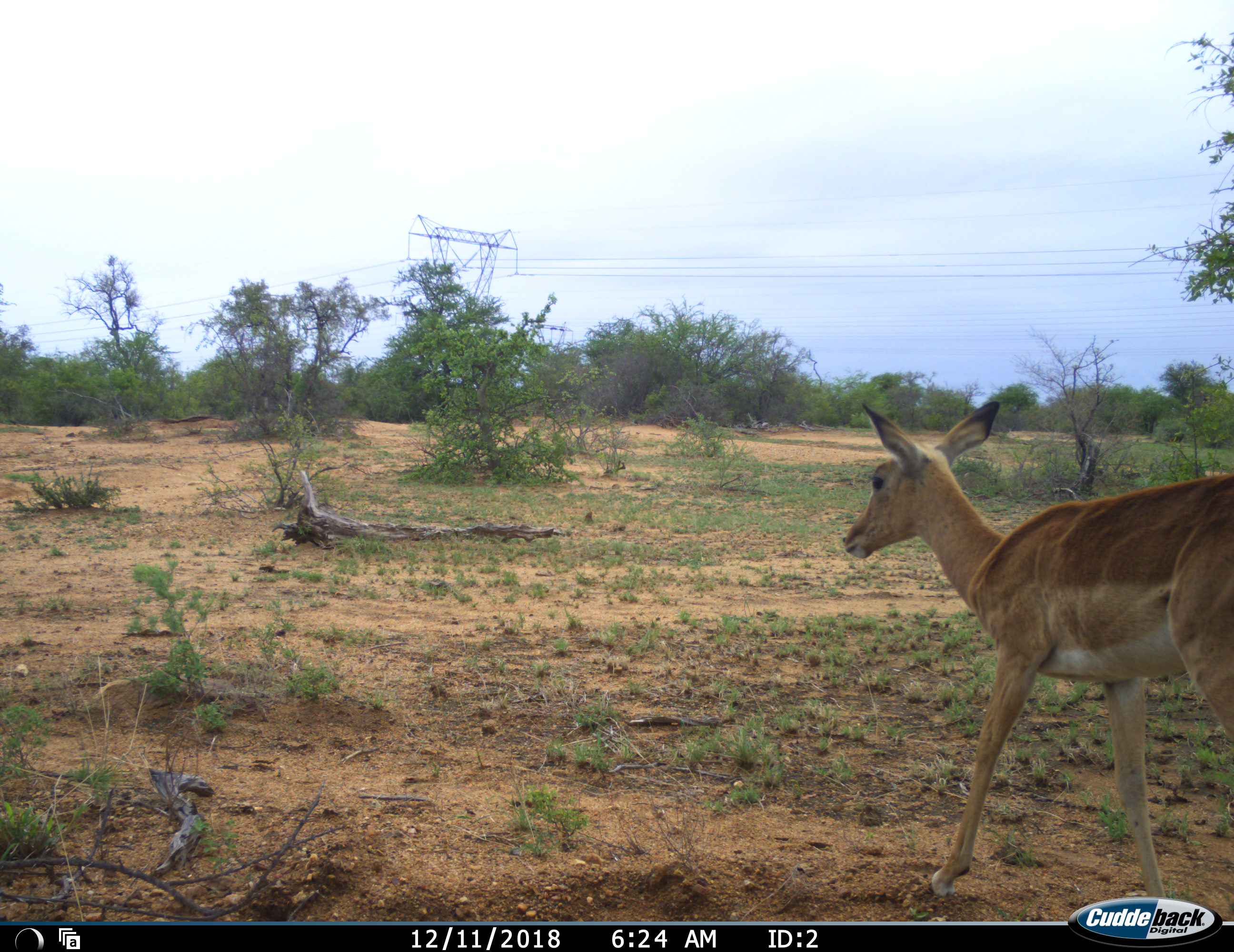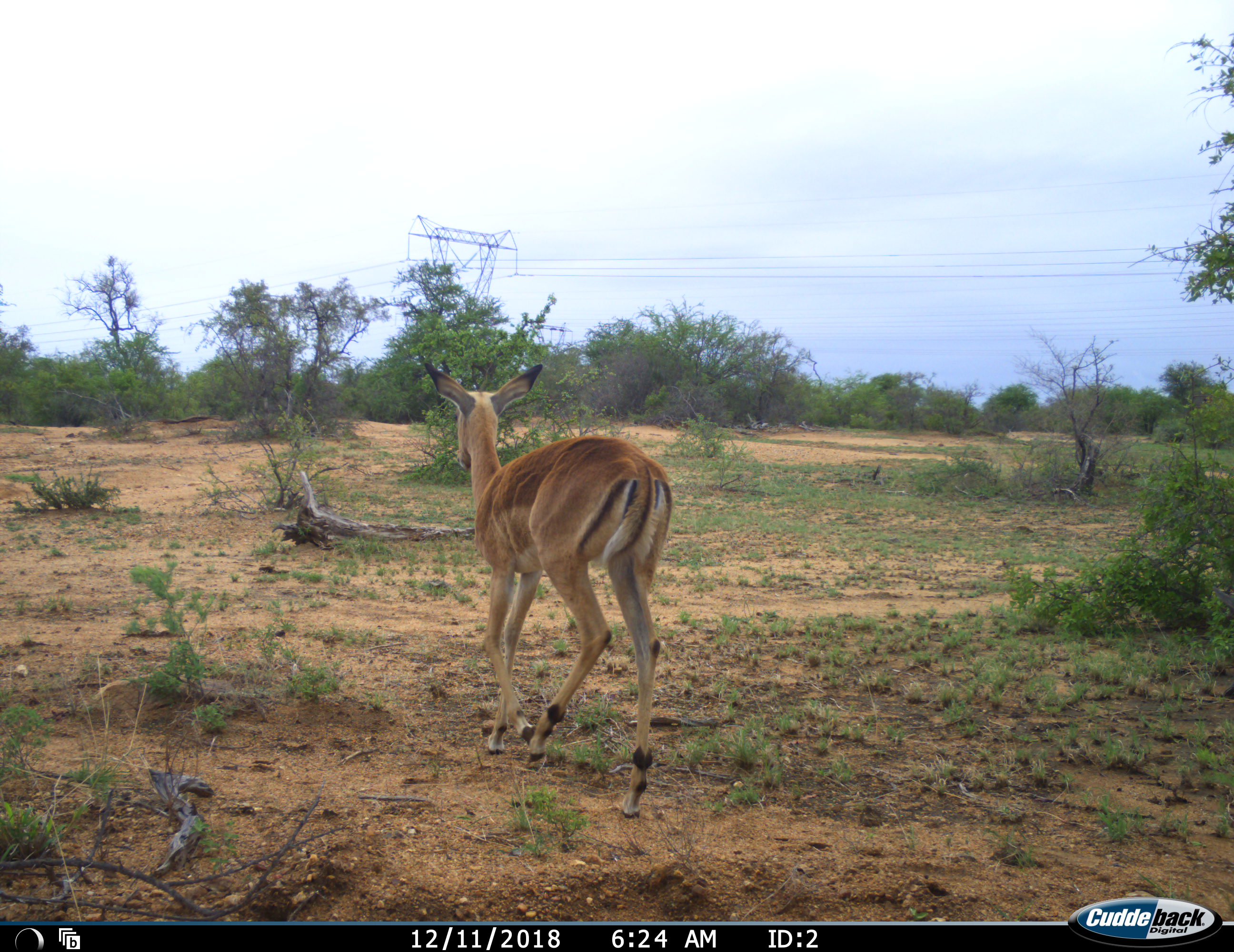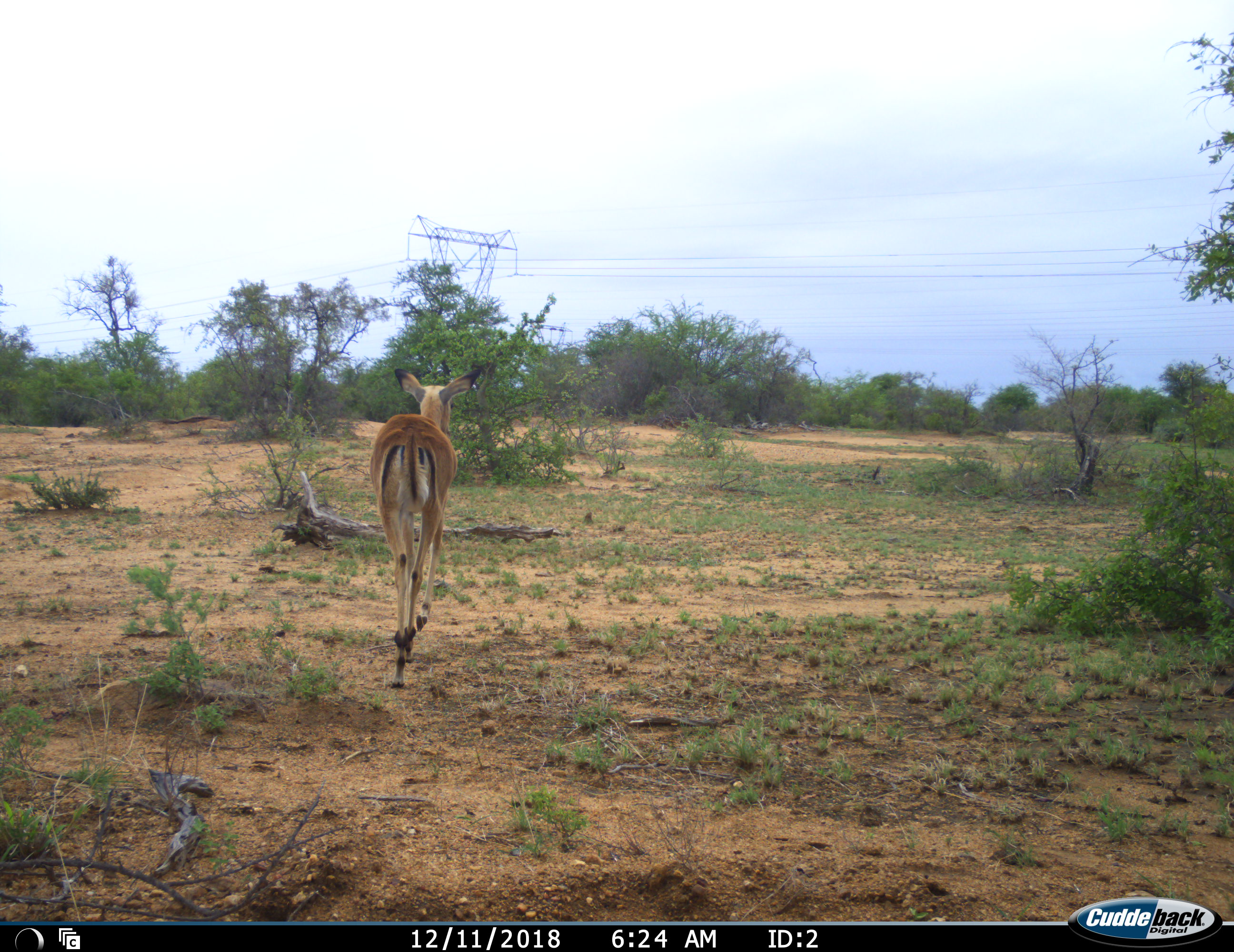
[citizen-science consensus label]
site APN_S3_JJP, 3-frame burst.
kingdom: Animalia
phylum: Chordata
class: Mammalia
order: Artiodactyla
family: Bovidae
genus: Aepyceros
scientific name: Aepyceros melampus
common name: impala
Impala (Aepyceros melampus), count 1. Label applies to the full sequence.